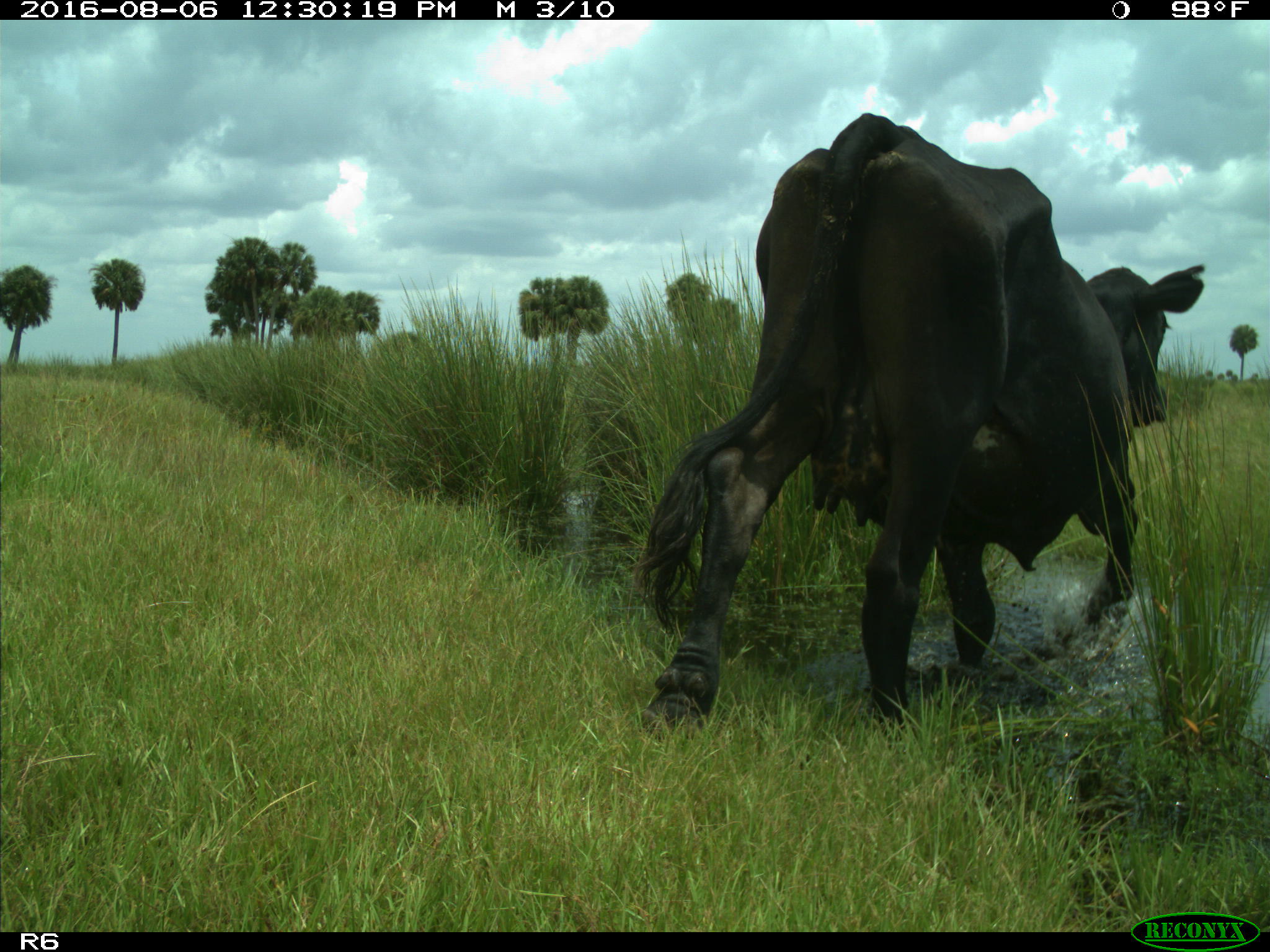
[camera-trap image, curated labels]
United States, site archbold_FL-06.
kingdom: Animalia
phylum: Chordata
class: Mammalia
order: Artiodactyla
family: Bovidae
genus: Bos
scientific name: Bos taurus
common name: domestic cow